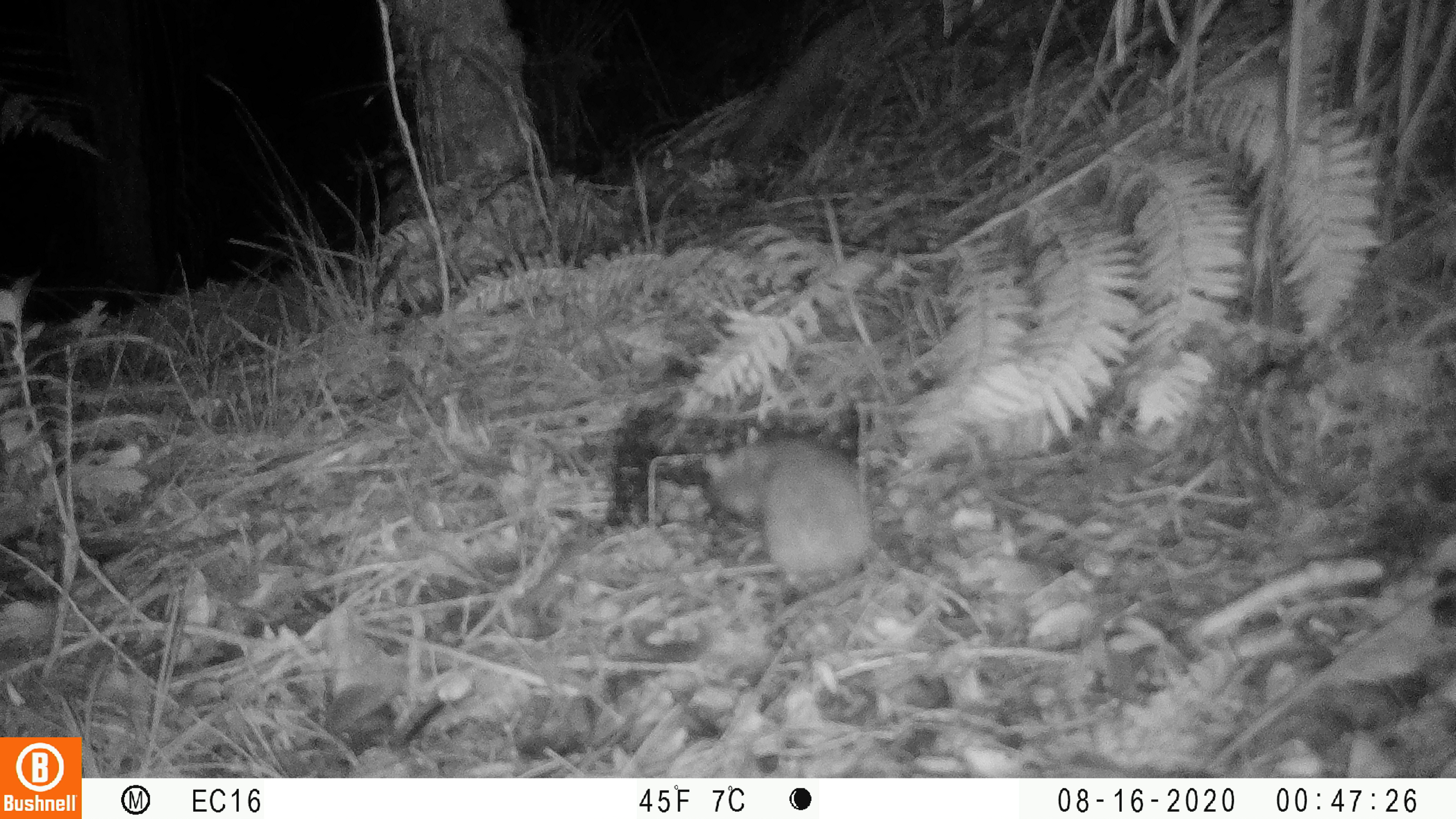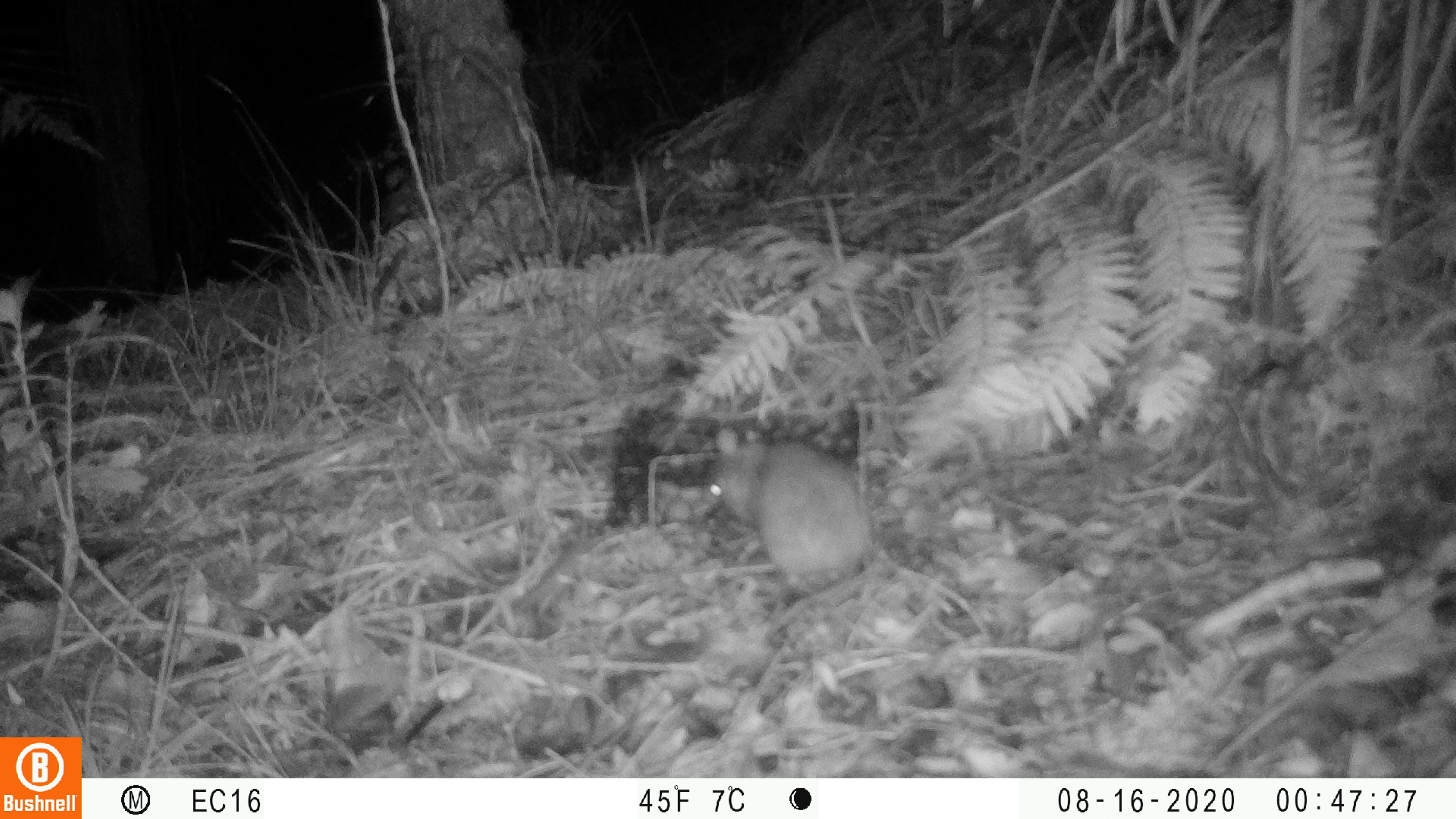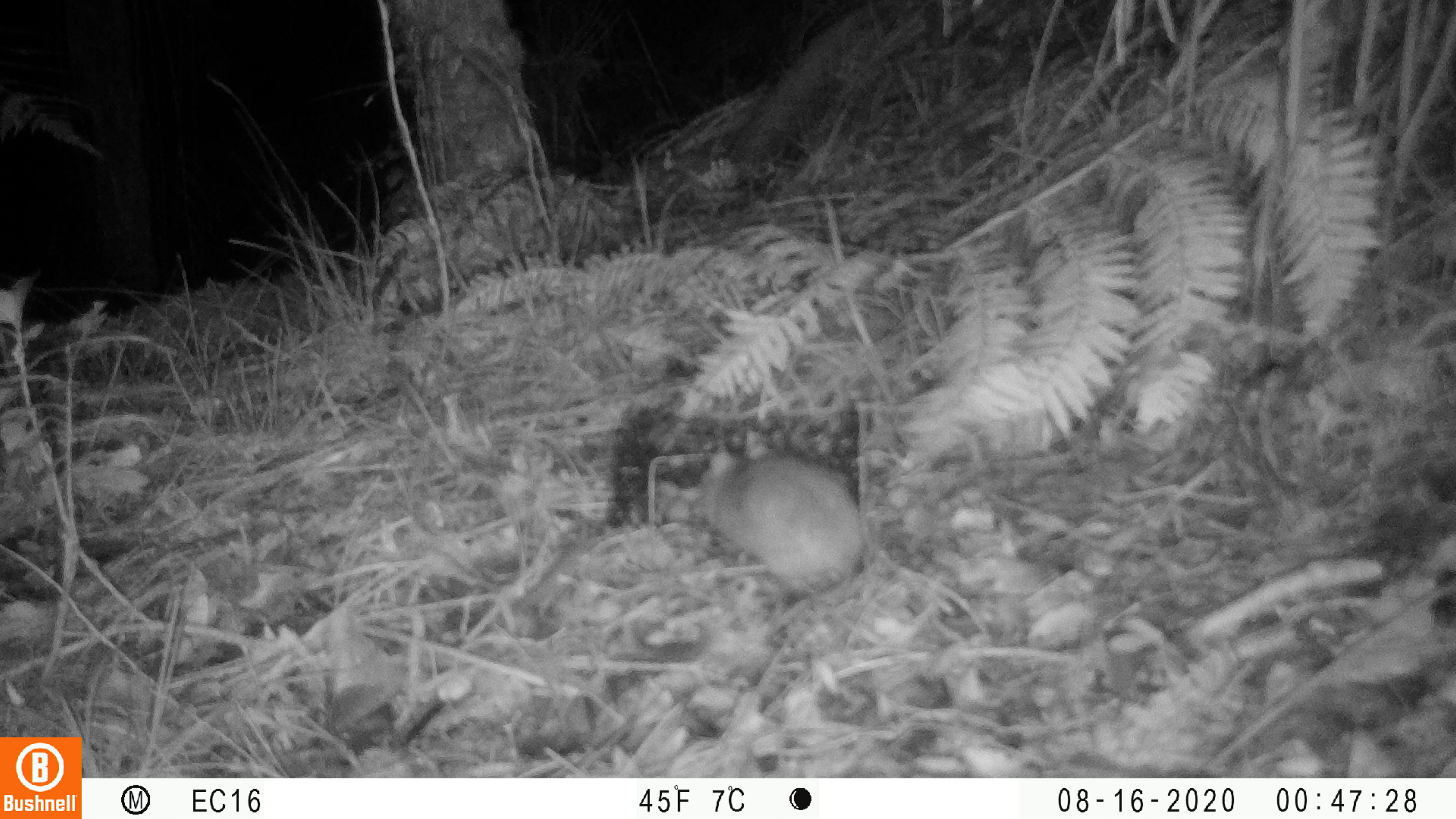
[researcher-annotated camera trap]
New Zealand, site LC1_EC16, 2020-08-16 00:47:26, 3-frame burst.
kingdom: Animalia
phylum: Chordata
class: Mammalia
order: Rodentia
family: Muridae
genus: Rattus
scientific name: Rattus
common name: rat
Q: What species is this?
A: Rat (Rattus).